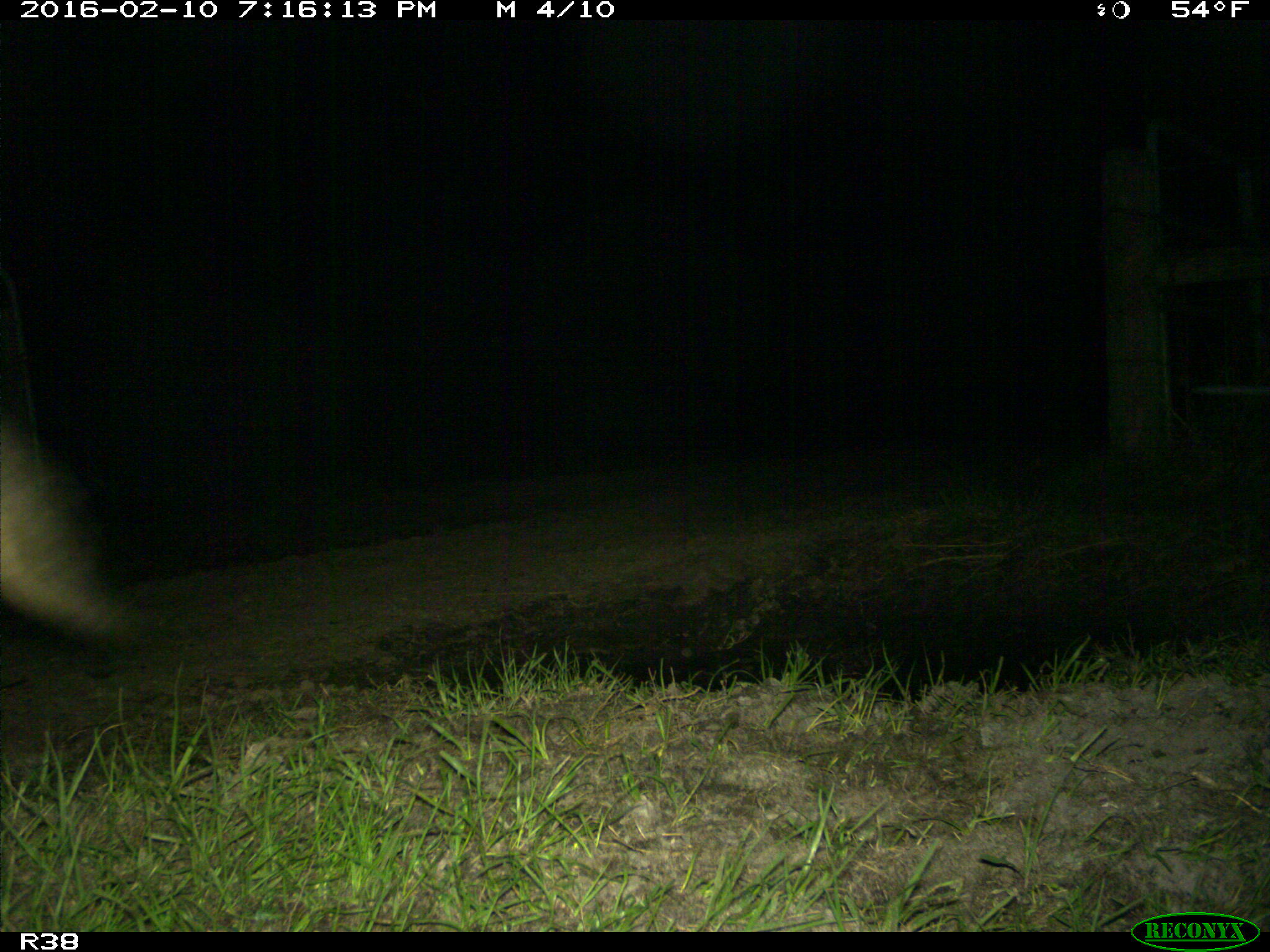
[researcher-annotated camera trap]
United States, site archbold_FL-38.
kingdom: Animalia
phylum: Chordata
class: Mammalia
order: Artiodactyla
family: Suidae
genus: Sus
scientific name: Sus scrofa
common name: wild boar